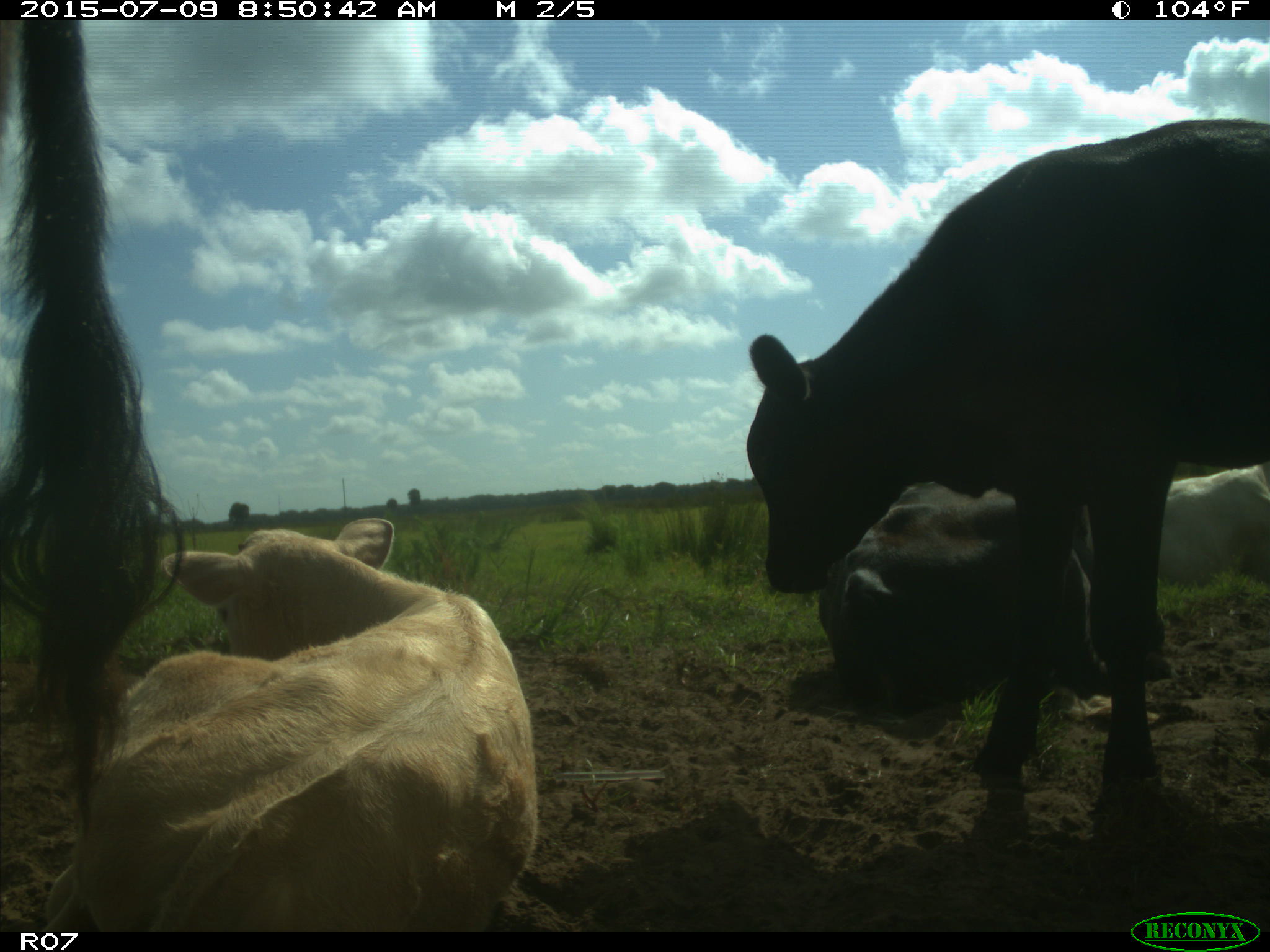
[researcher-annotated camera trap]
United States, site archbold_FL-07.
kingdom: Animalia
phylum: Chordata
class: Mammalia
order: Artiodactyla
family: Bovidae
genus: Bos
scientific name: Bos taurus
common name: domestic cow